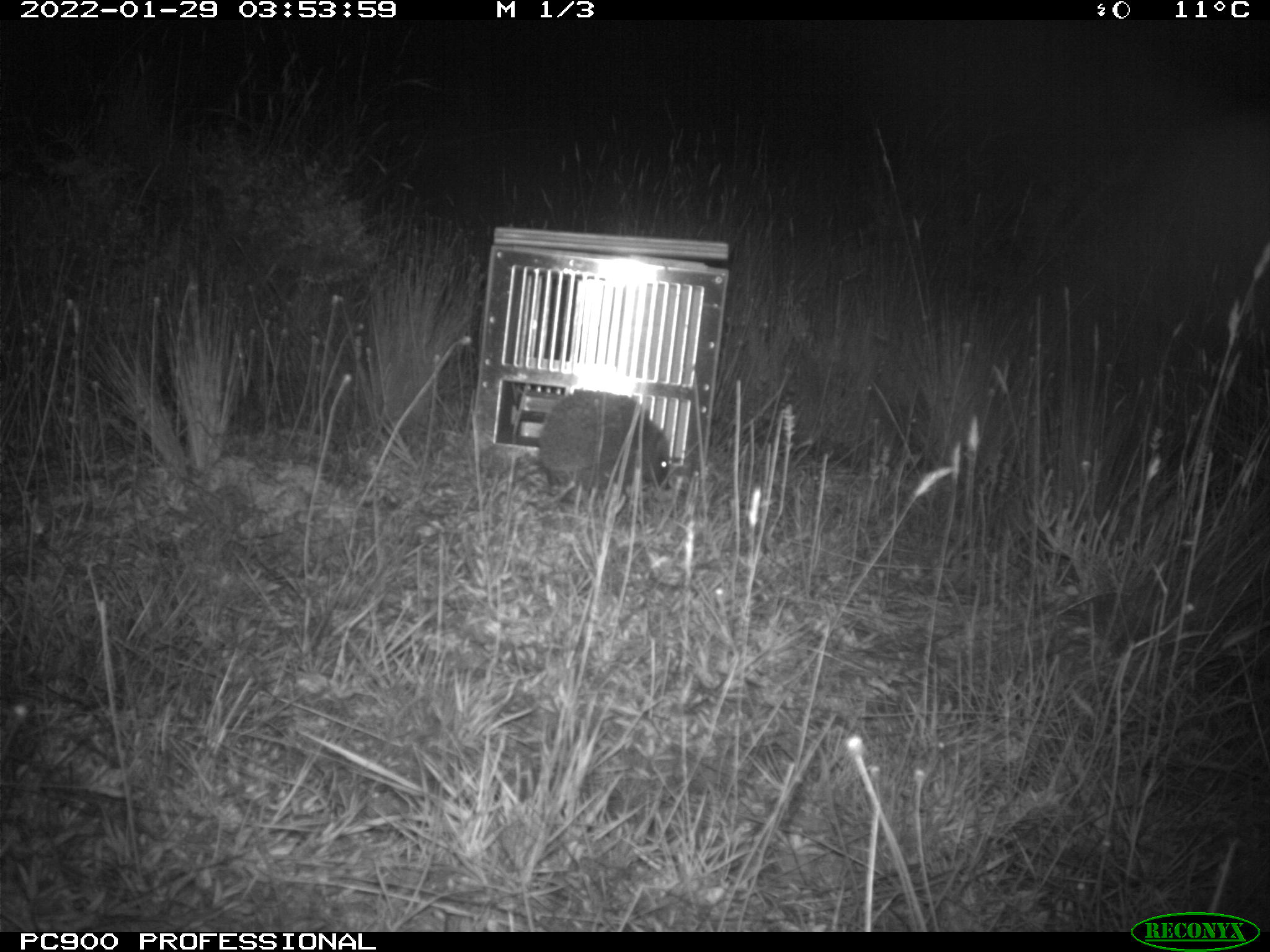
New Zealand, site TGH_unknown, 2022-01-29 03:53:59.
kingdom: Animalia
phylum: Chordata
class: Mammalia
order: Eulipotyphla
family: Erinaceidae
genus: Erinaceus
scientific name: Erinaceus europaeus europaeus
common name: european hedgehog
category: hedgehog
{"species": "hedgehog (european hedgehog) (Erinaceus europaeus europaeus)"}